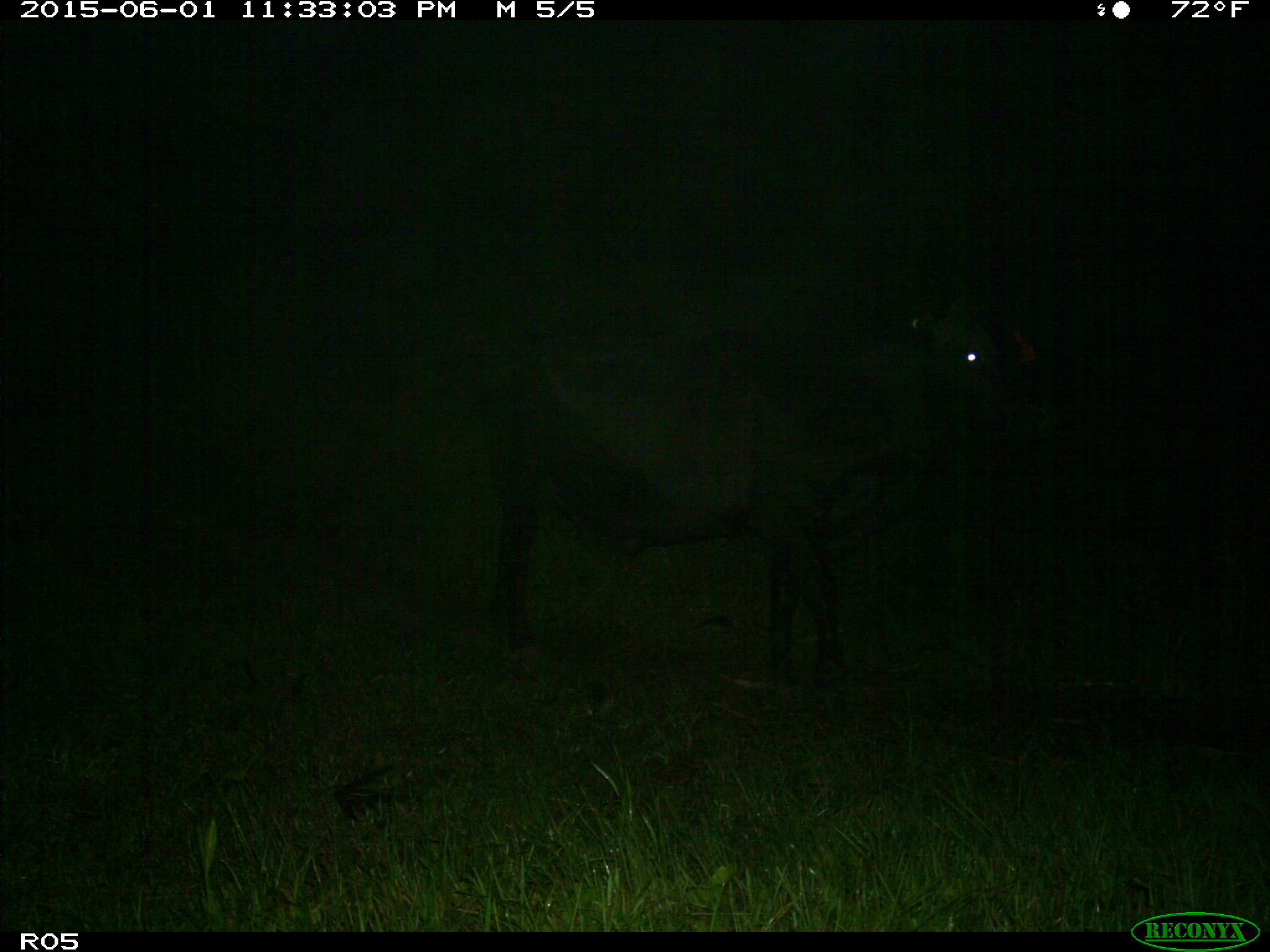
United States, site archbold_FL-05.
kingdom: Animalia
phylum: Chordata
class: Mammalia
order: Artiodactyla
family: Bovidae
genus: Bos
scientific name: Bos taurus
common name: domestic cow